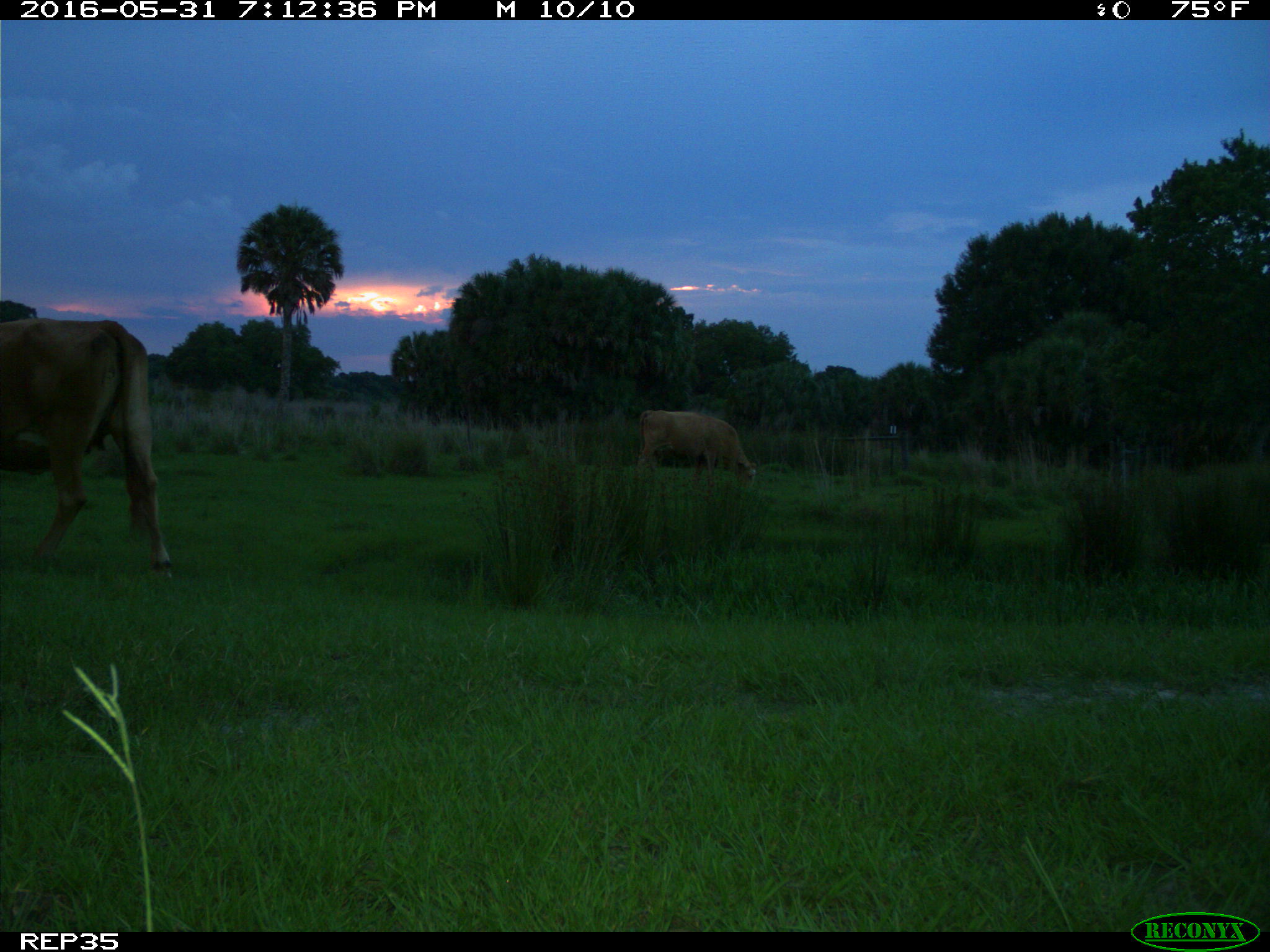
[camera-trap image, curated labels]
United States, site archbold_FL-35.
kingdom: Animalia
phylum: Chordata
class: Mammalia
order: Artiodactyla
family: Bovidae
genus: Bos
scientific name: Bos taurus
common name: domestic cow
Bos taurus (domestic cow).